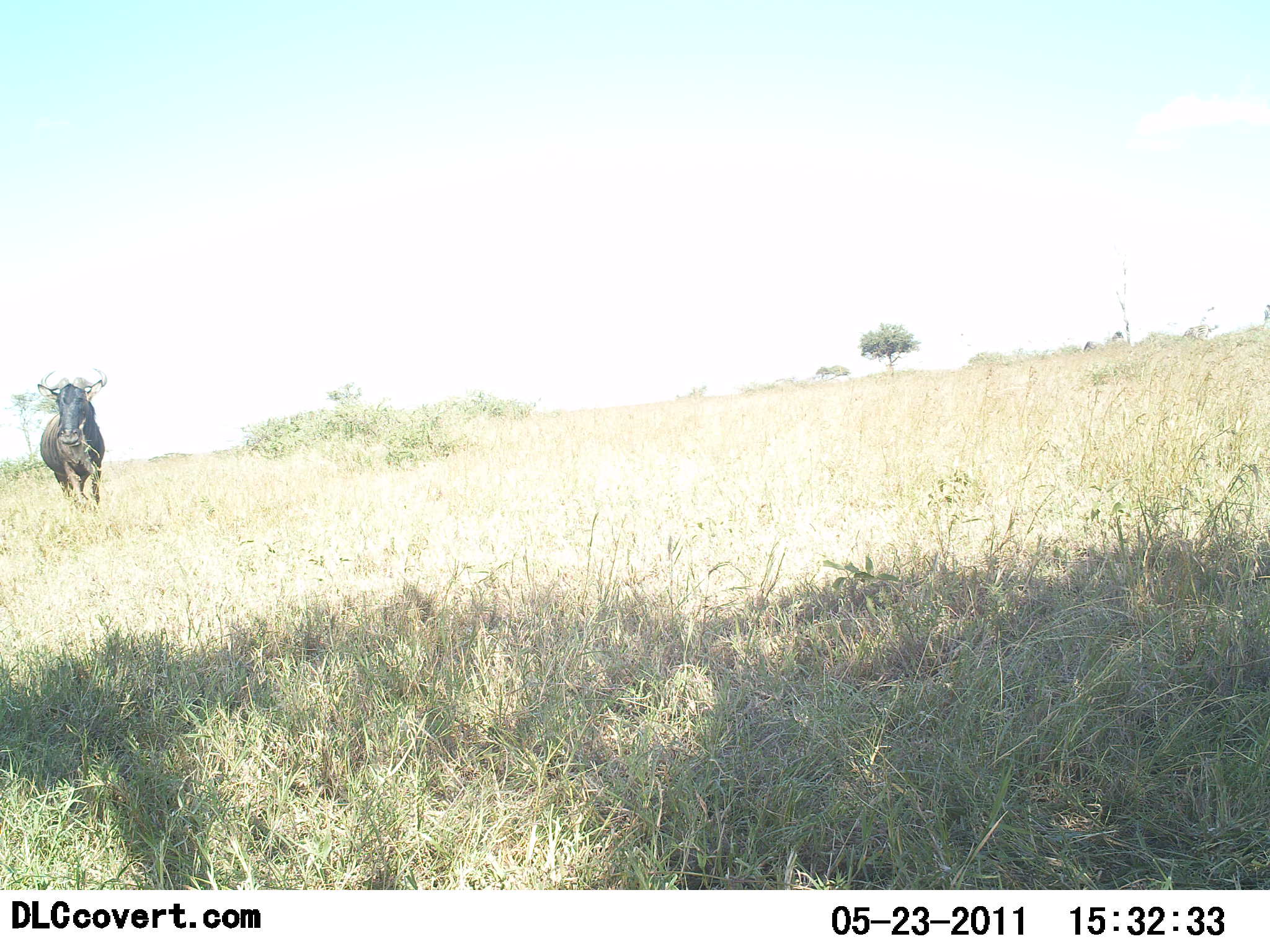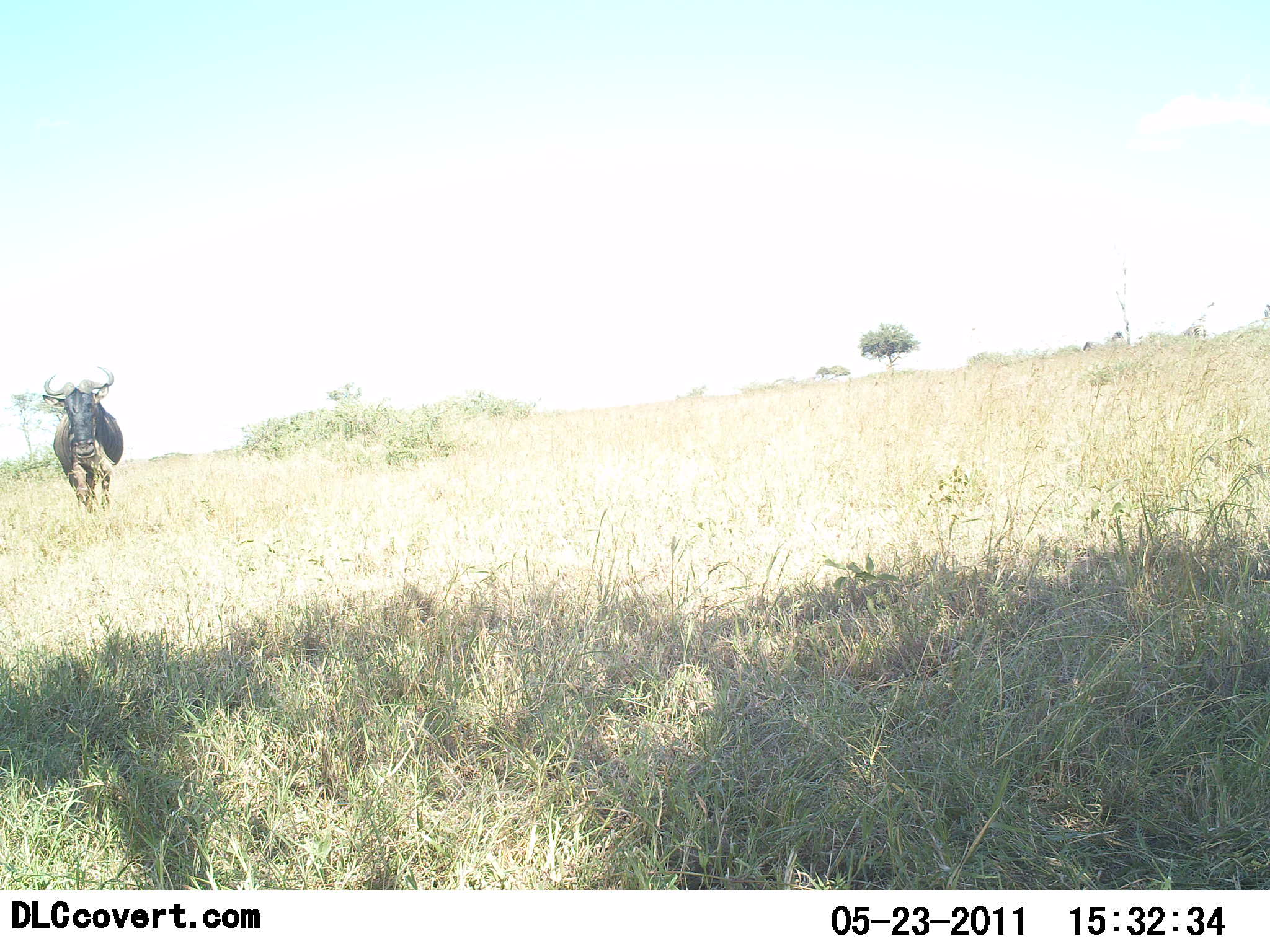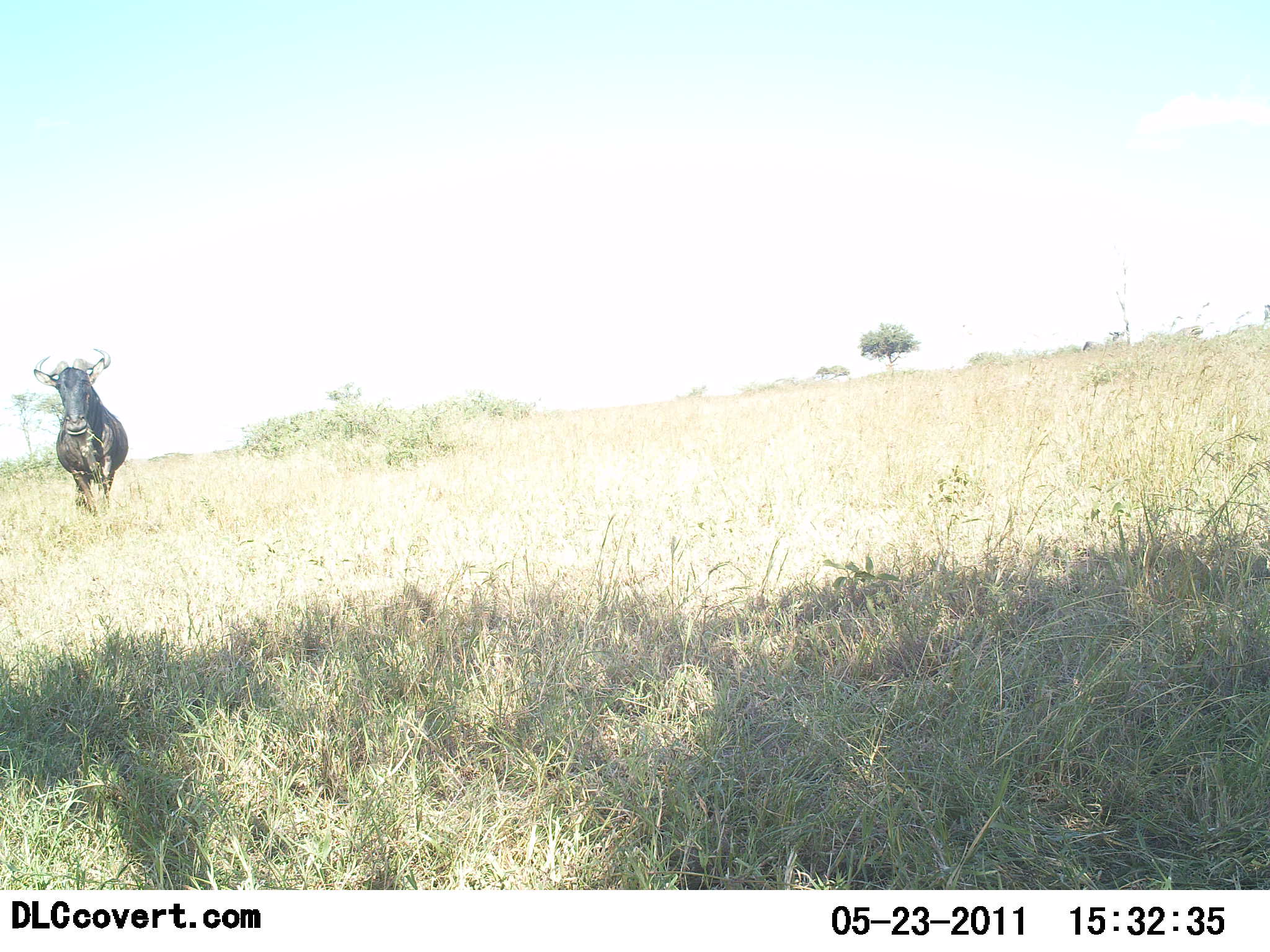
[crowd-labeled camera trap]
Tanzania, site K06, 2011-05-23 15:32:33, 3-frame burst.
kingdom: Animalia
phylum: Chordata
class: Mammalia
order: Artiodactyla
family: Bovidae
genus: Connochaetes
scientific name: Connochaetes taurinus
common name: blue wildebeest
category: wildebeest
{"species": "wildebeest (blue wildebeest) (Connochaetes taurinus)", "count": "1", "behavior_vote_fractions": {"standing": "31%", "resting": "0%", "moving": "77%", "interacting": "0%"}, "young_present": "0%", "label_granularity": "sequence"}